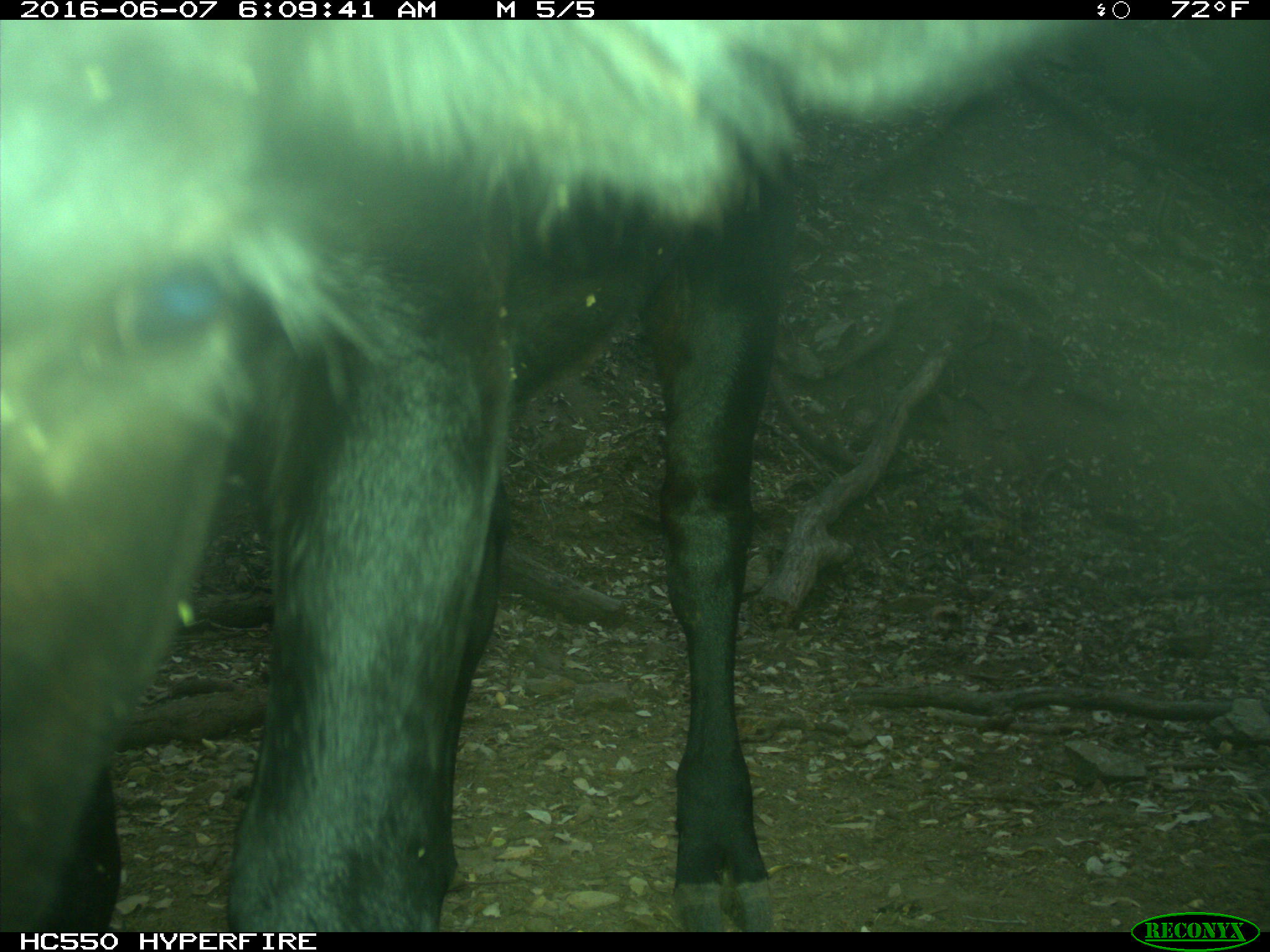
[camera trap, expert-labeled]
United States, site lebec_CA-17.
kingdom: Animalia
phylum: Chordata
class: Mammalia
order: Artiodactyla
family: Bovidae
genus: Bos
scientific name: Bos taurus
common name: domestic cow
Bos taurus (domestic cow).